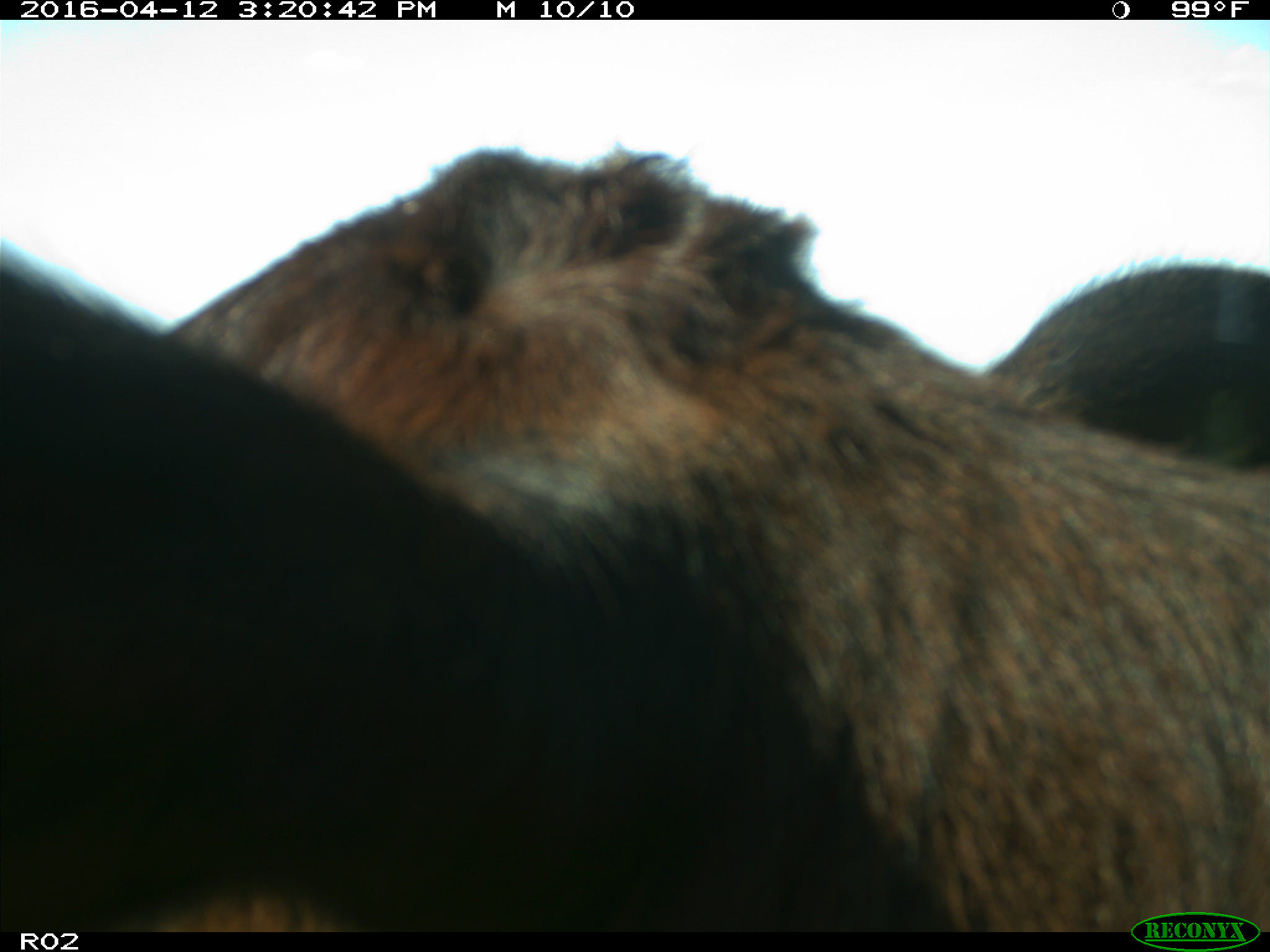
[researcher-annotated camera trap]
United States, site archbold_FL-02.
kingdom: Animalia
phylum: Chordata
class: Mammalia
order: Artiodactyla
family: Bovidae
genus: Bos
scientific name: Bos taurus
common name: domestic cow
Bos taurus (domestic cow).